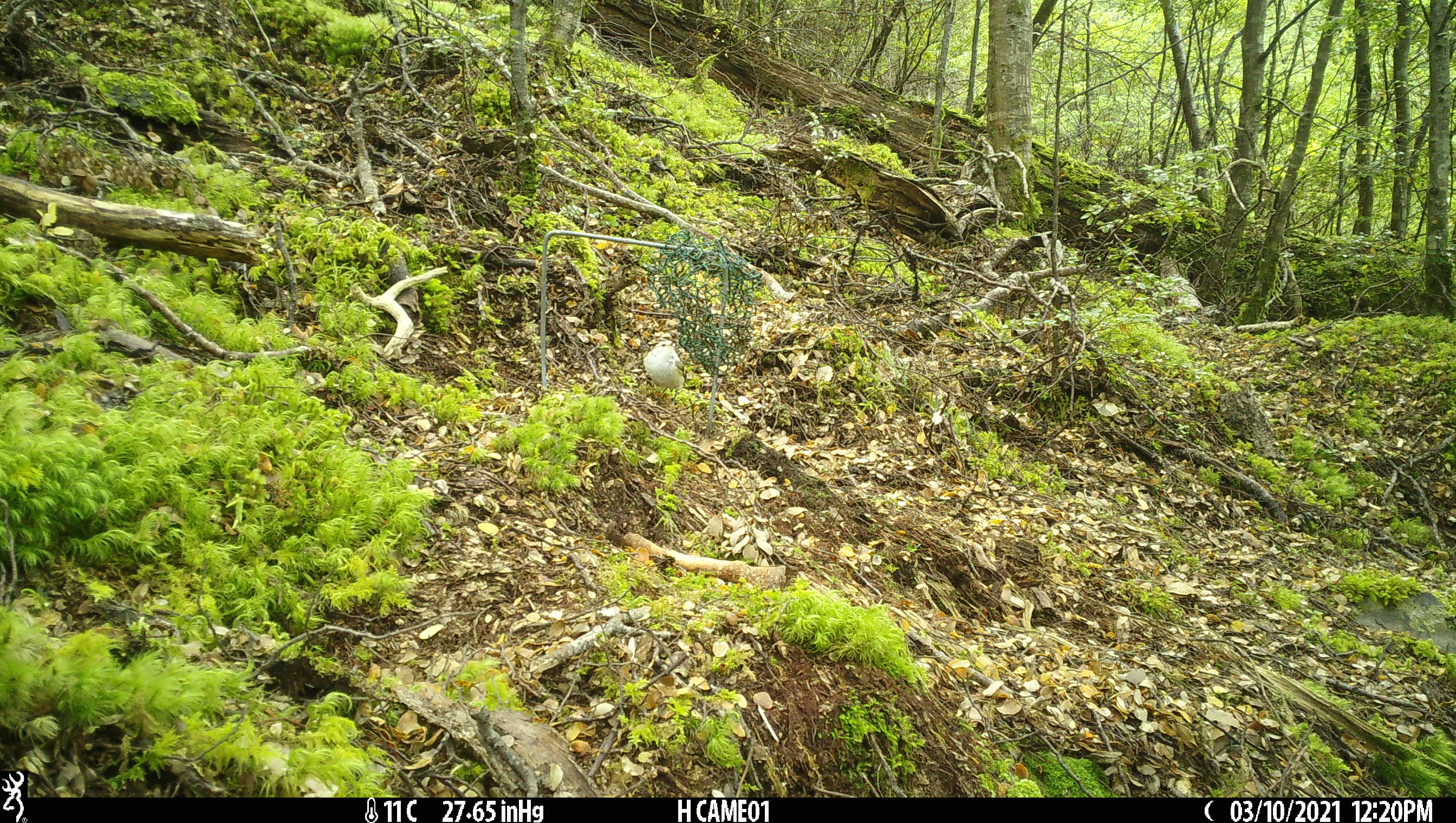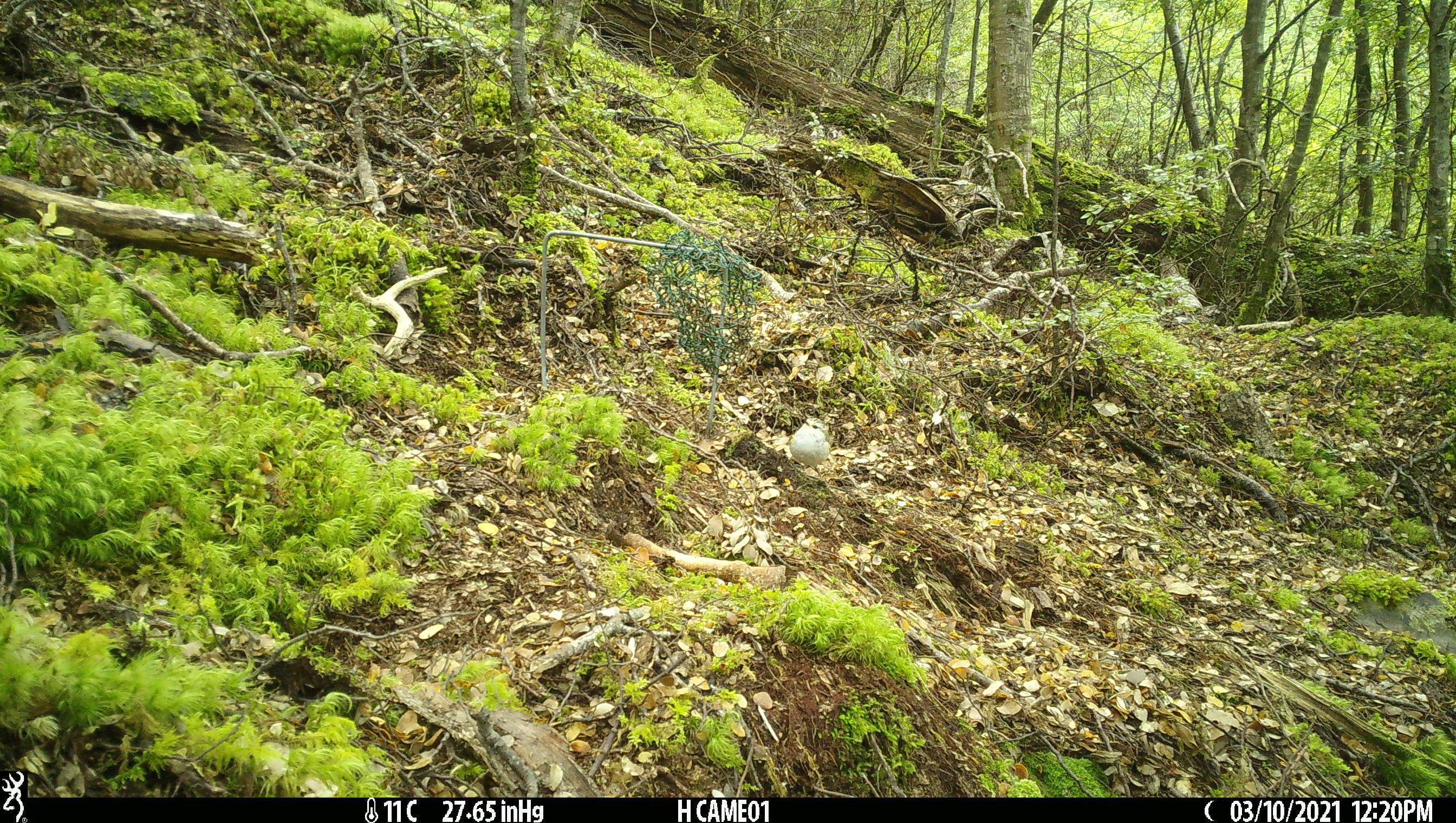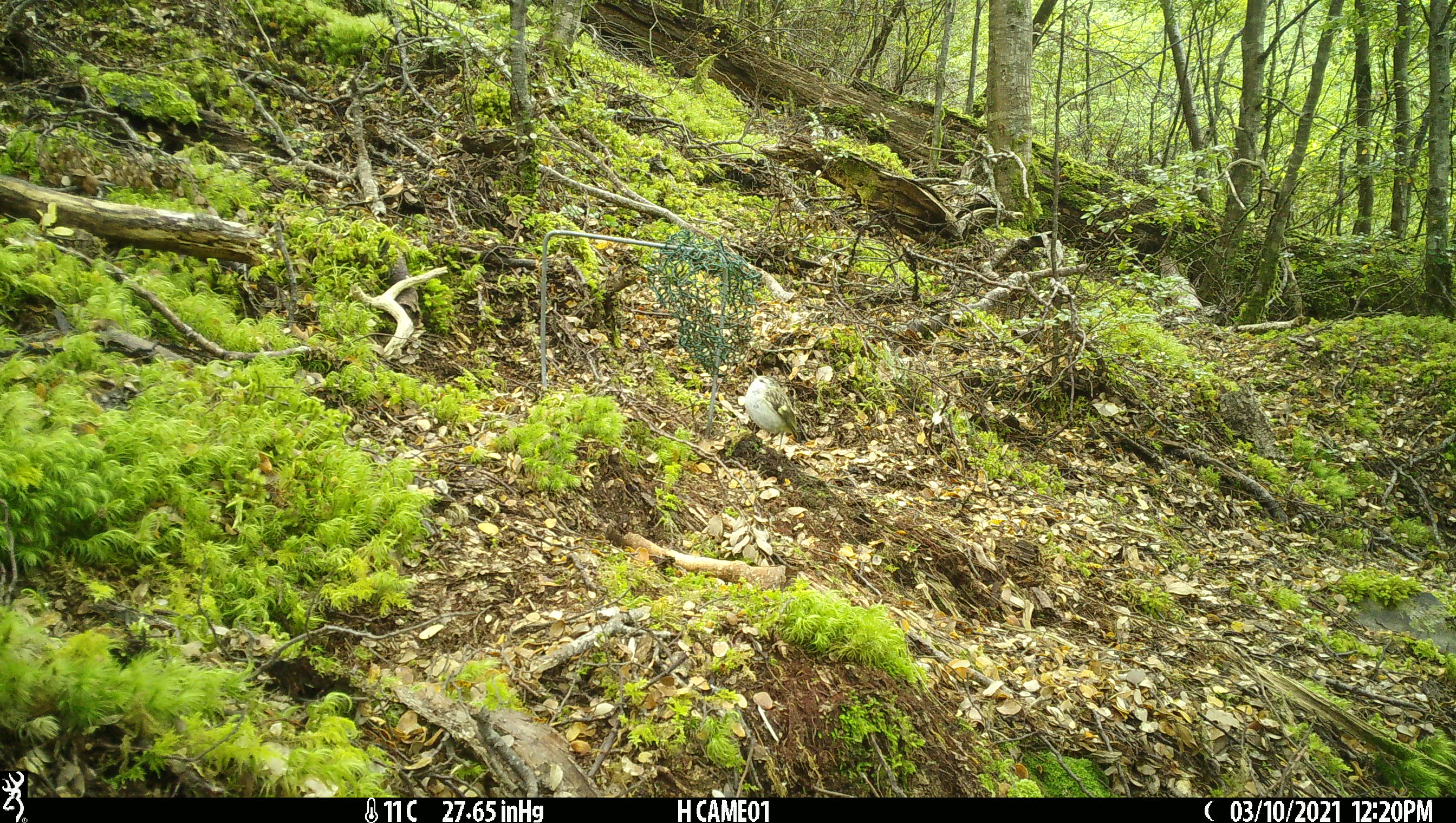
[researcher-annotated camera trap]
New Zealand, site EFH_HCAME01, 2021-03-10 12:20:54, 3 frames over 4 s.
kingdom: Animalia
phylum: Chordata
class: Aves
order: Passeriformes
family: Acanthisittidae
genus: Acanthisitta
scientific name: Acanthisitta chloris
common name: rifleman